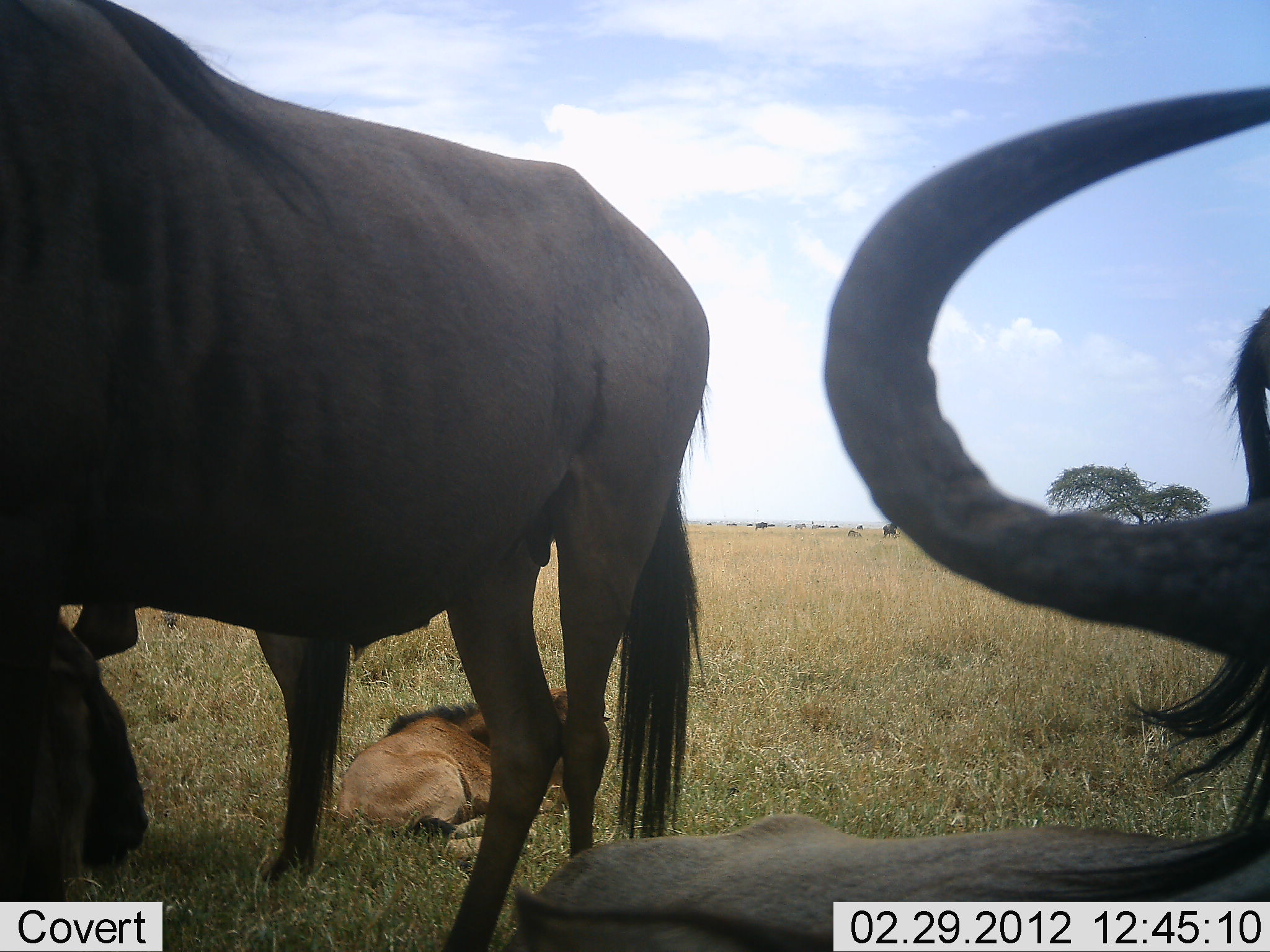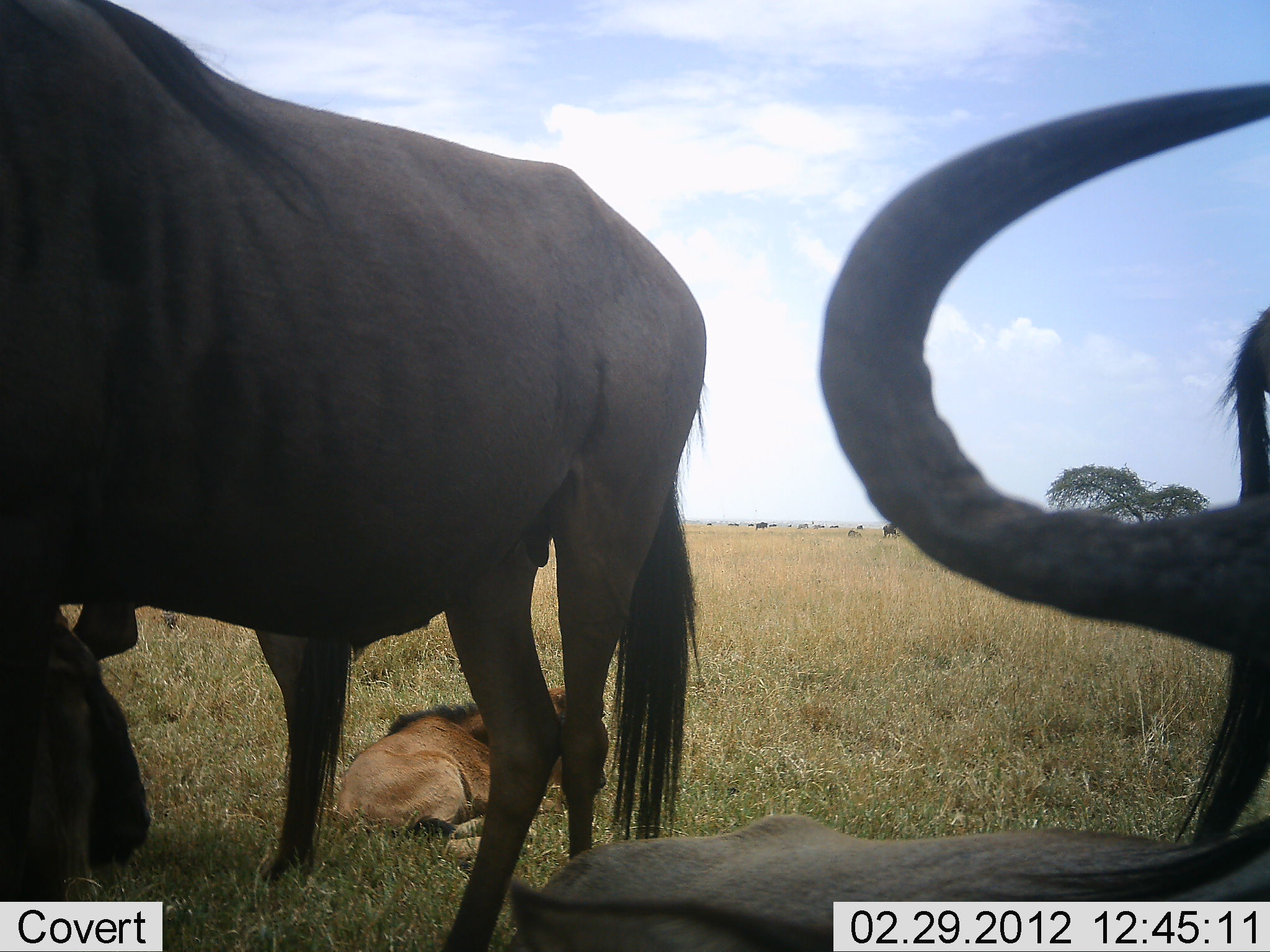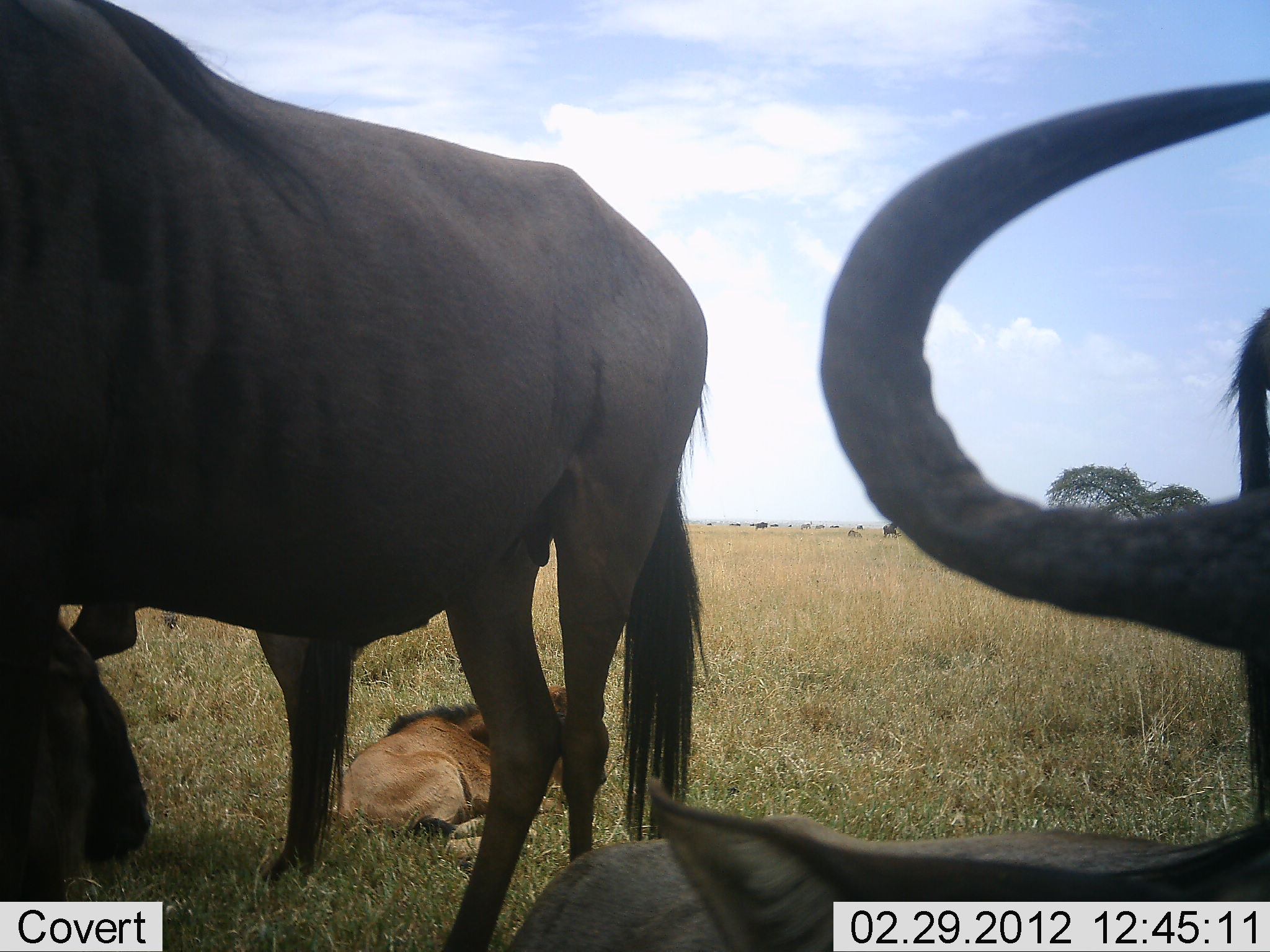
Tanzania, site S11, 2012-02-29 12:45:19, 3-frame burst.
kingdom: Animalia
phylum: Chordata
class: Mammalia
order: Artiodactyla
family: Bovidae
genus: Connochaetes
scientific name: Connochaetes taurinus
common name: blue wildebeest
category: wildebeest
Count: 4.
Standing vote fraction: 76%.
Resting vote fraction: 94%.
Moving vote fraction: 12%.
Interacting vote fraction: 0%.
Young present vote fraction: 76%.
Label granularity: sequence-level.